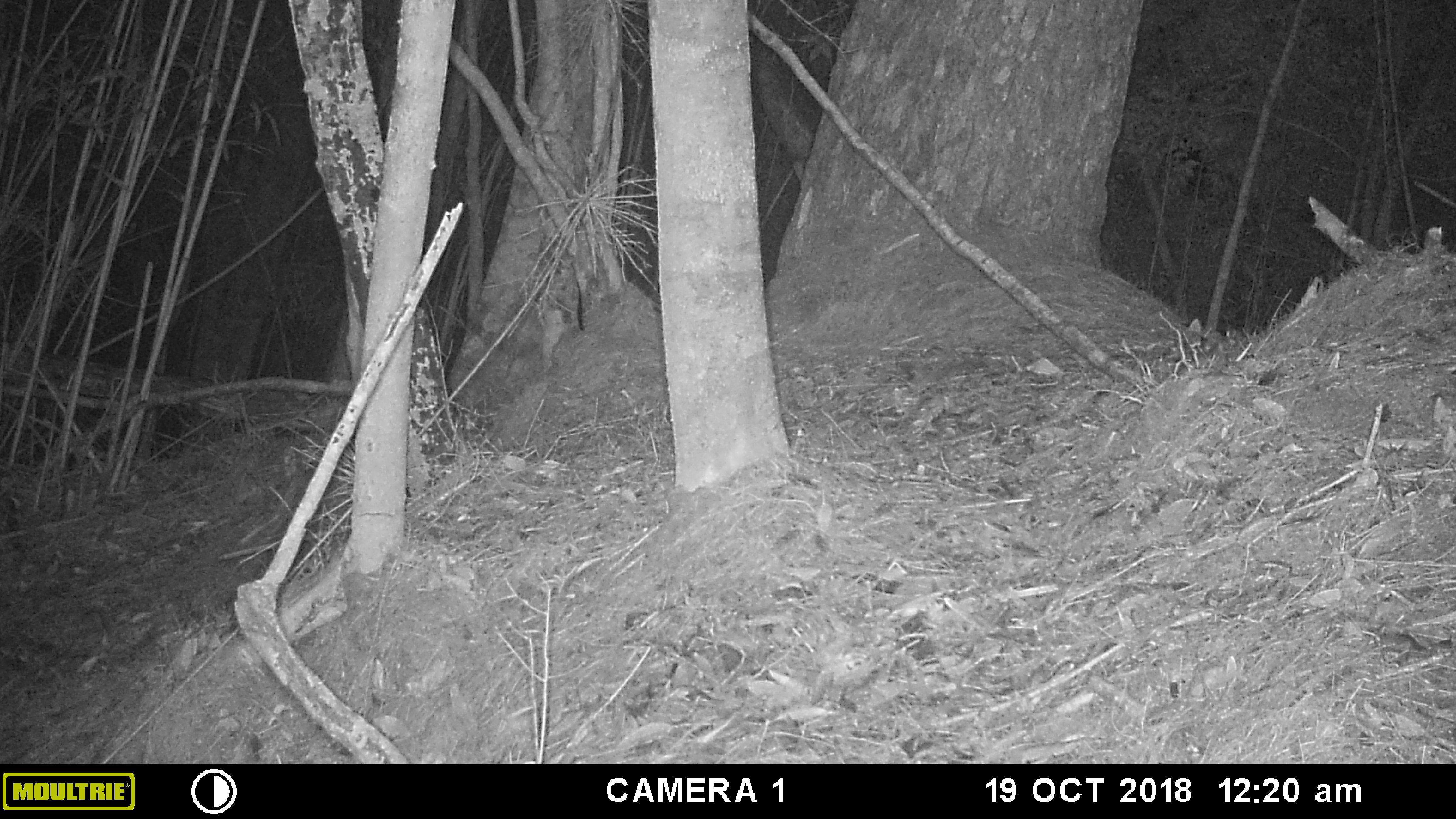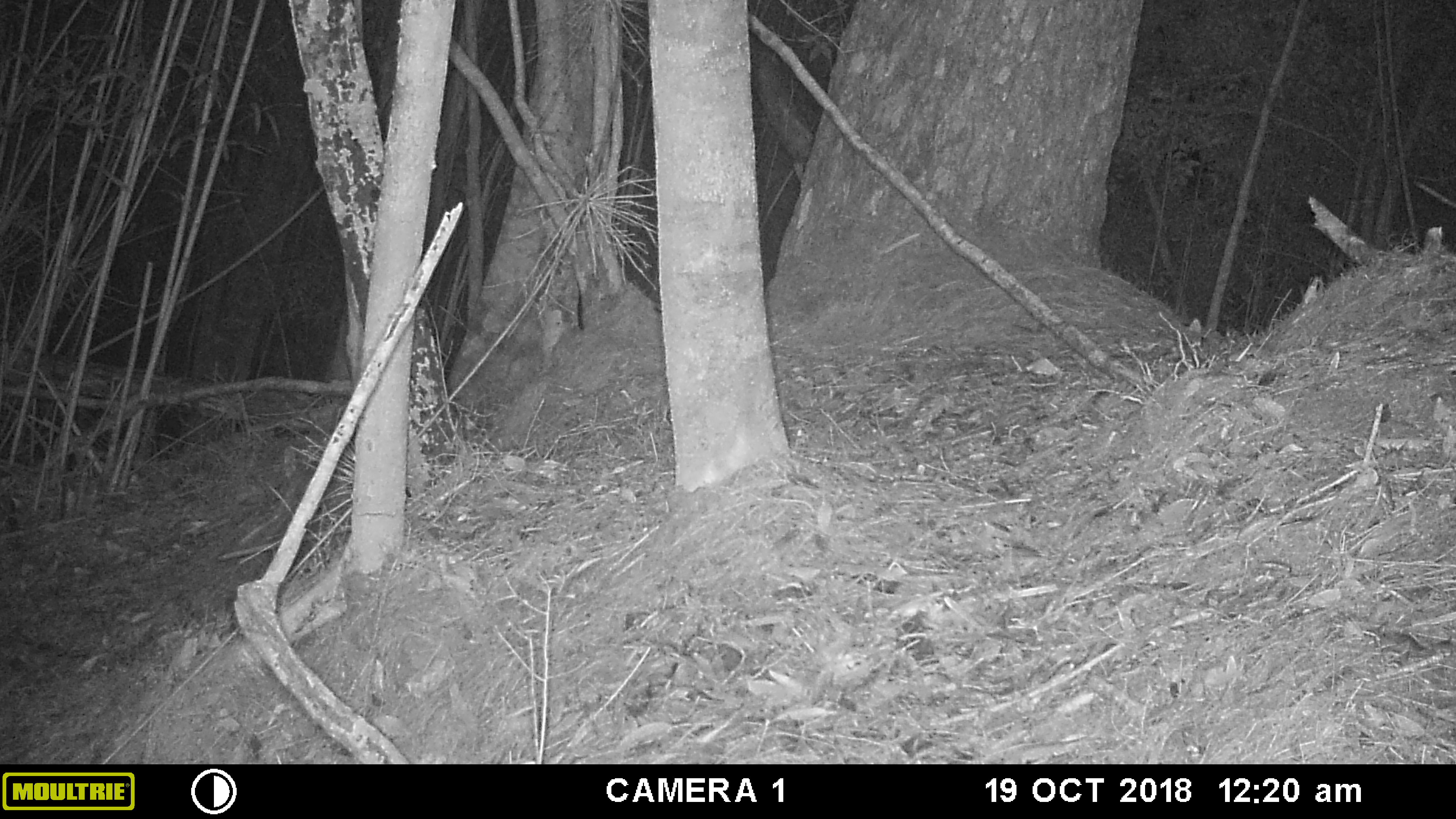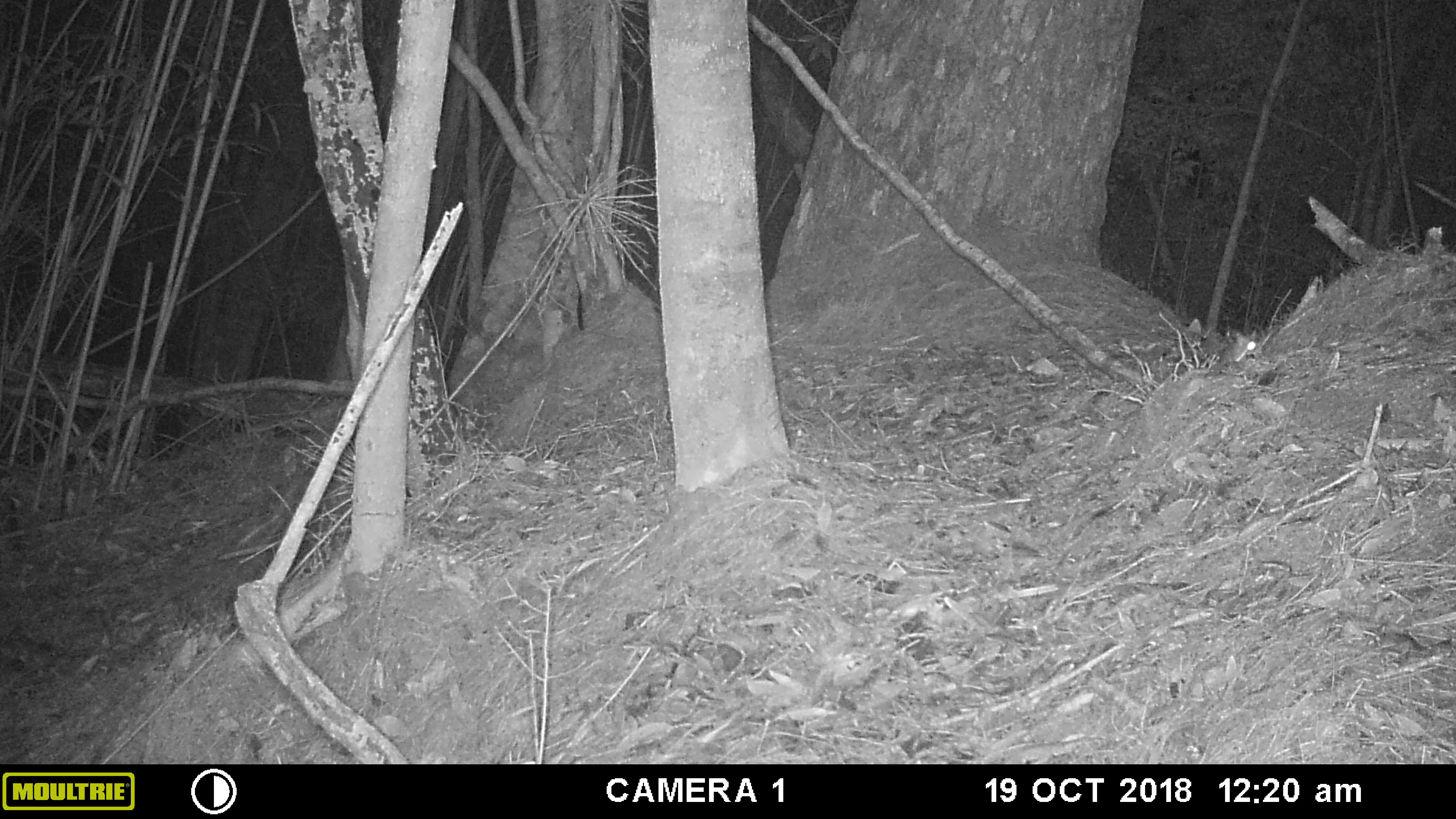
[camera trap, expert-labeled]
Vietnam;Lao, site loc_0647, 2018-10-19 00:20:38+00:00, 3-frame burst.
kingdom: Animalia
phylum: Chordata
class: Mammalia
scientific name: Mammalia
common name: mammal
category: unidentified small mammal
Unidentified small mammal (mammal) (Mammalia). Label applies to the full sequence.